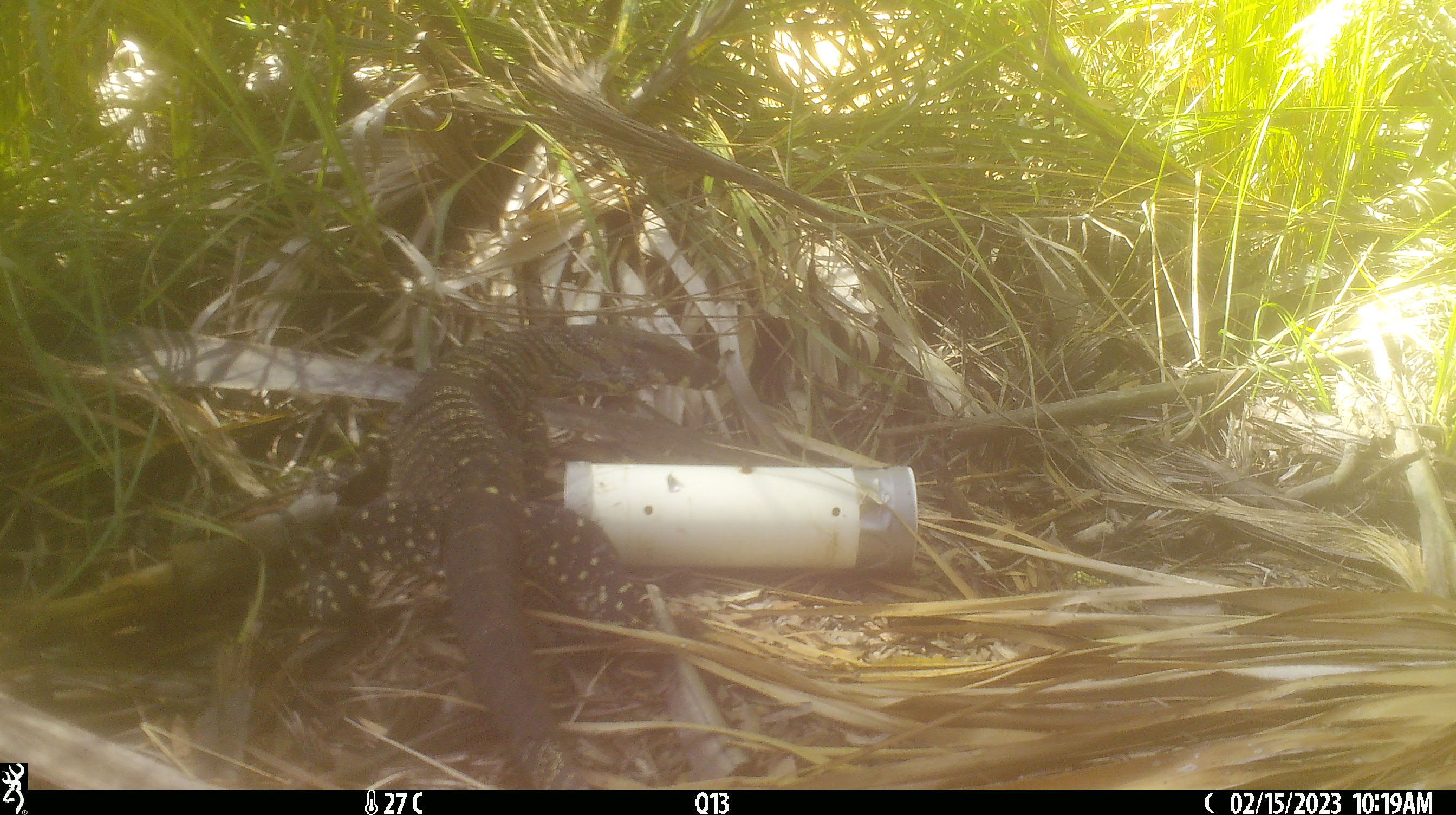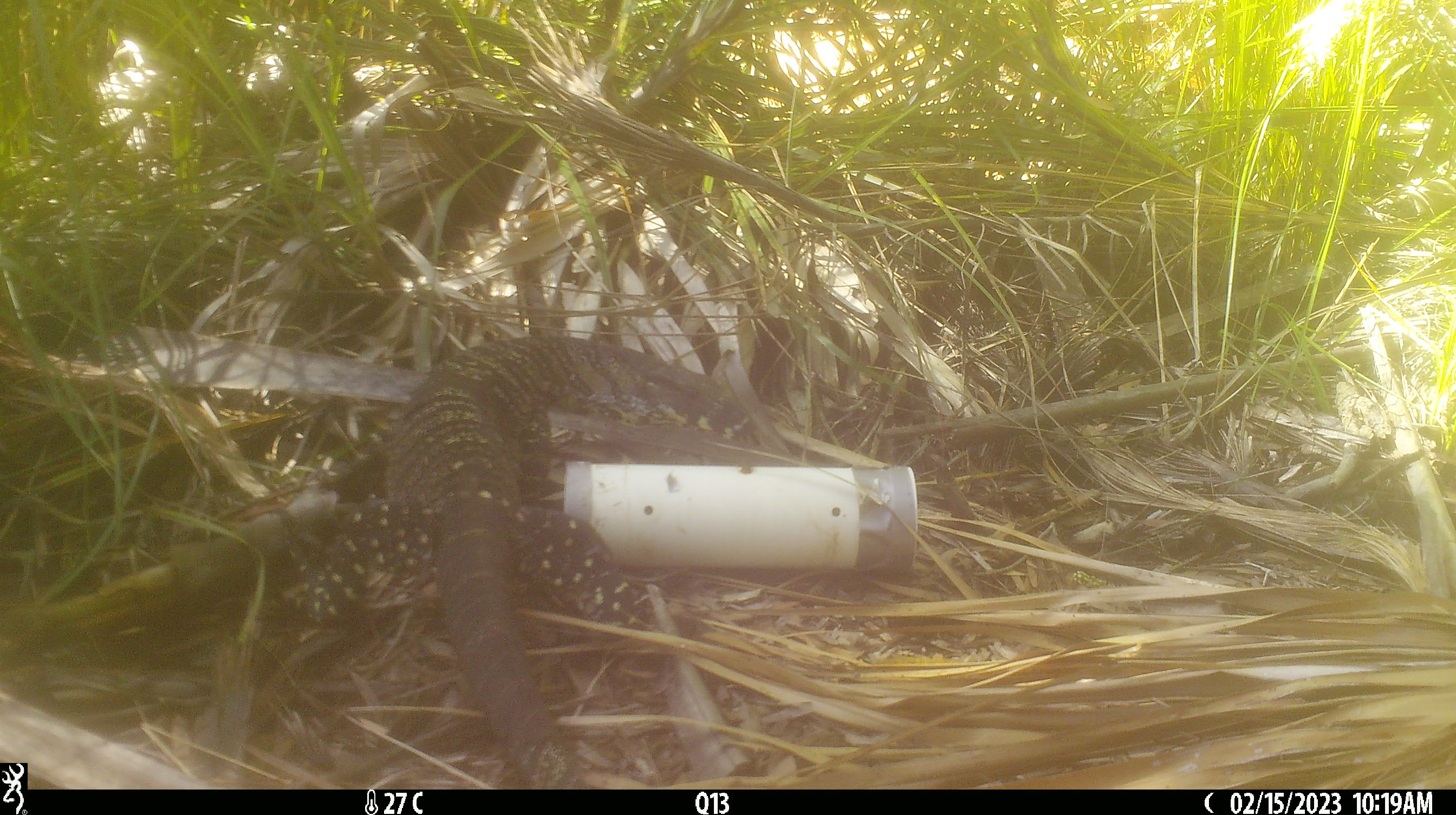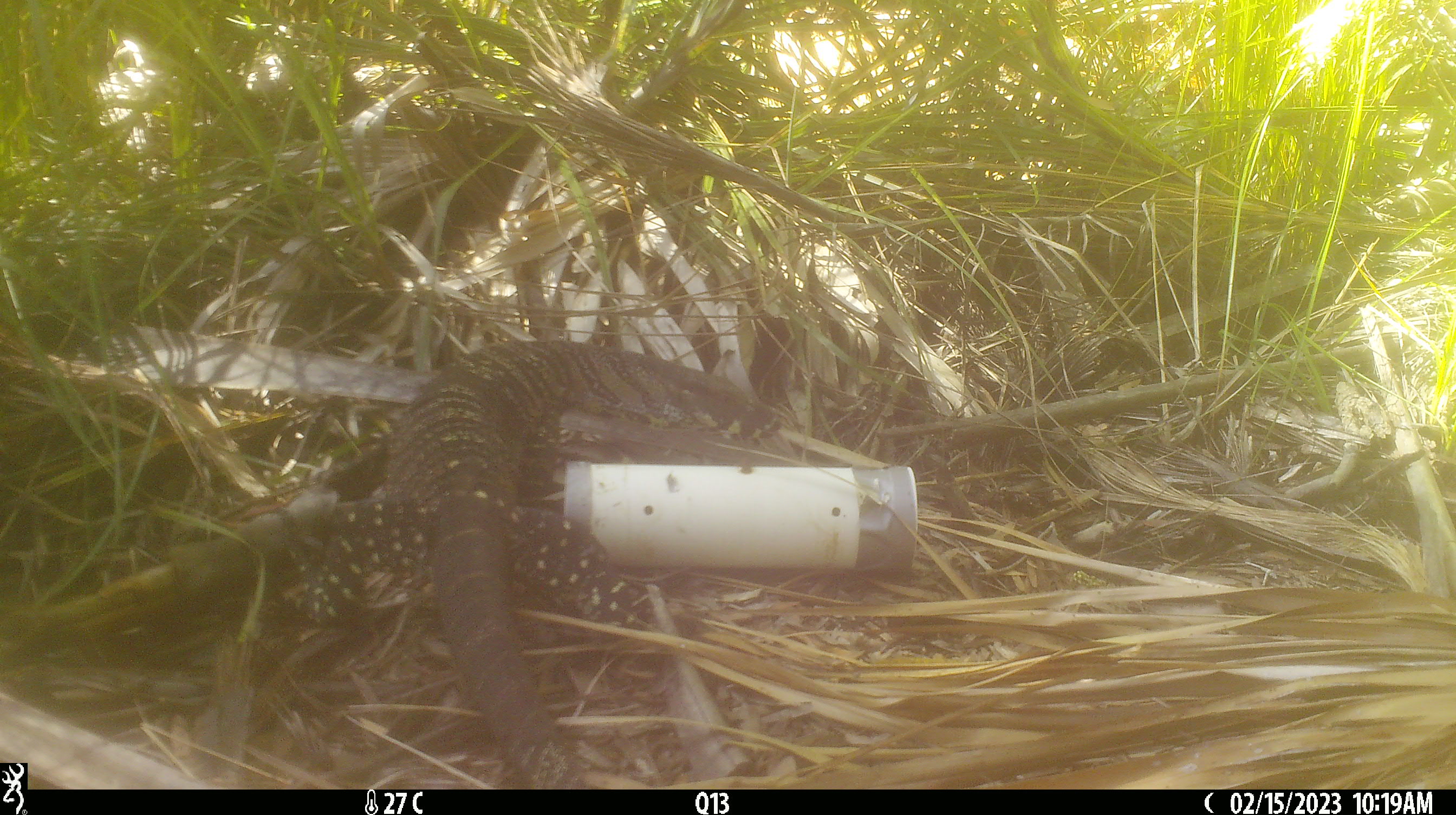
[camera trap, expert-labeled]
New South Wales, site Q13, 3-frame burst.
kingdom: Animalia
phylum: Chordata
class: Reptilia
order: Squamata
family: Varanidae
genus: Varanus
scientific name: Varanus varius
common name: lace monitor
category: goanna